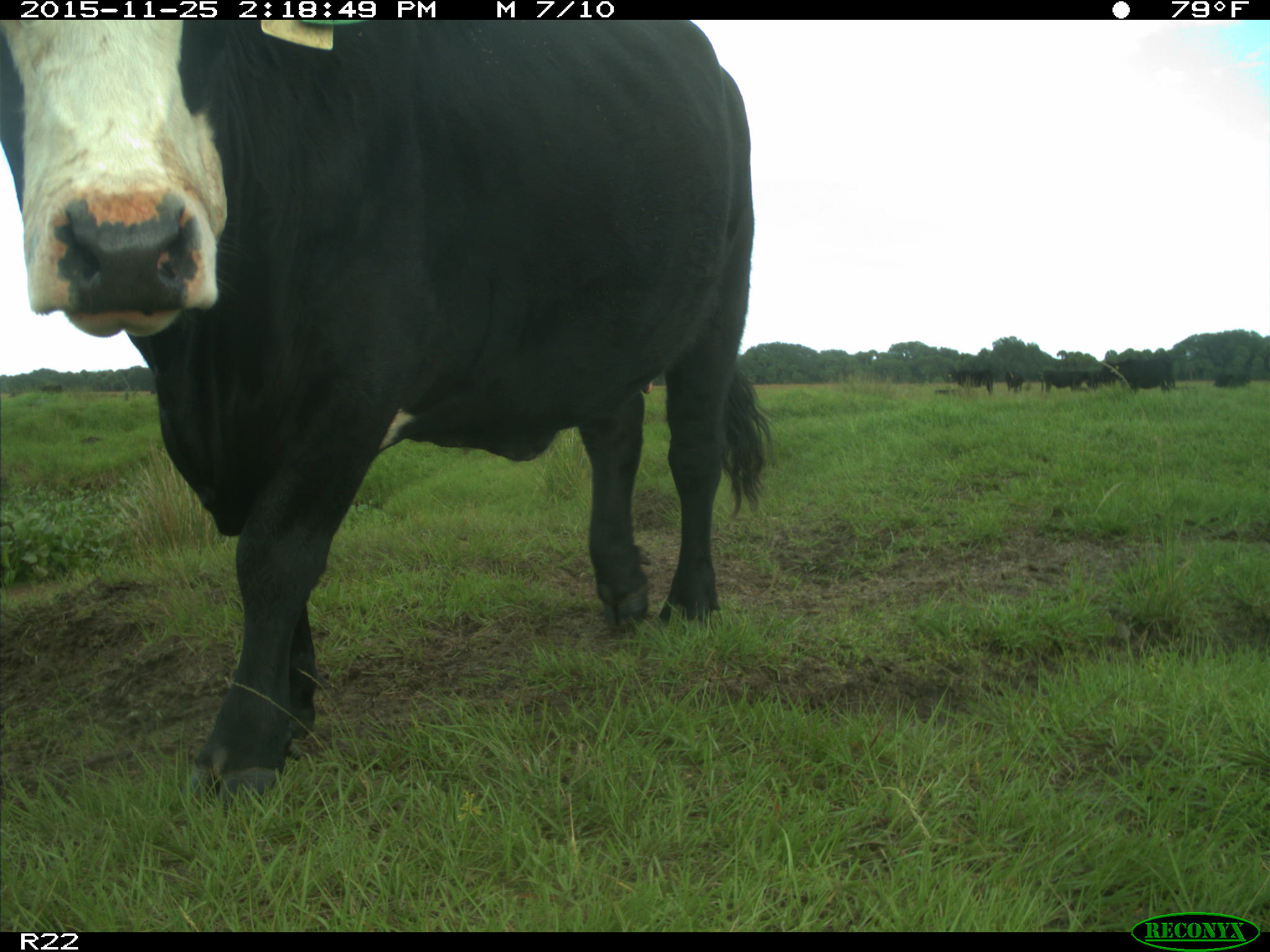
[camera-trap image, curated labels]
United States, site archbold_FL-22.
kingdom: Animalia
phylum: Chordata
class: Mammalia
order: Artiodactyla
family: Bovidae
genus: Bos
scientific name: Bos taurus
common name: domestic cow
Bos taurus (domestic cow).